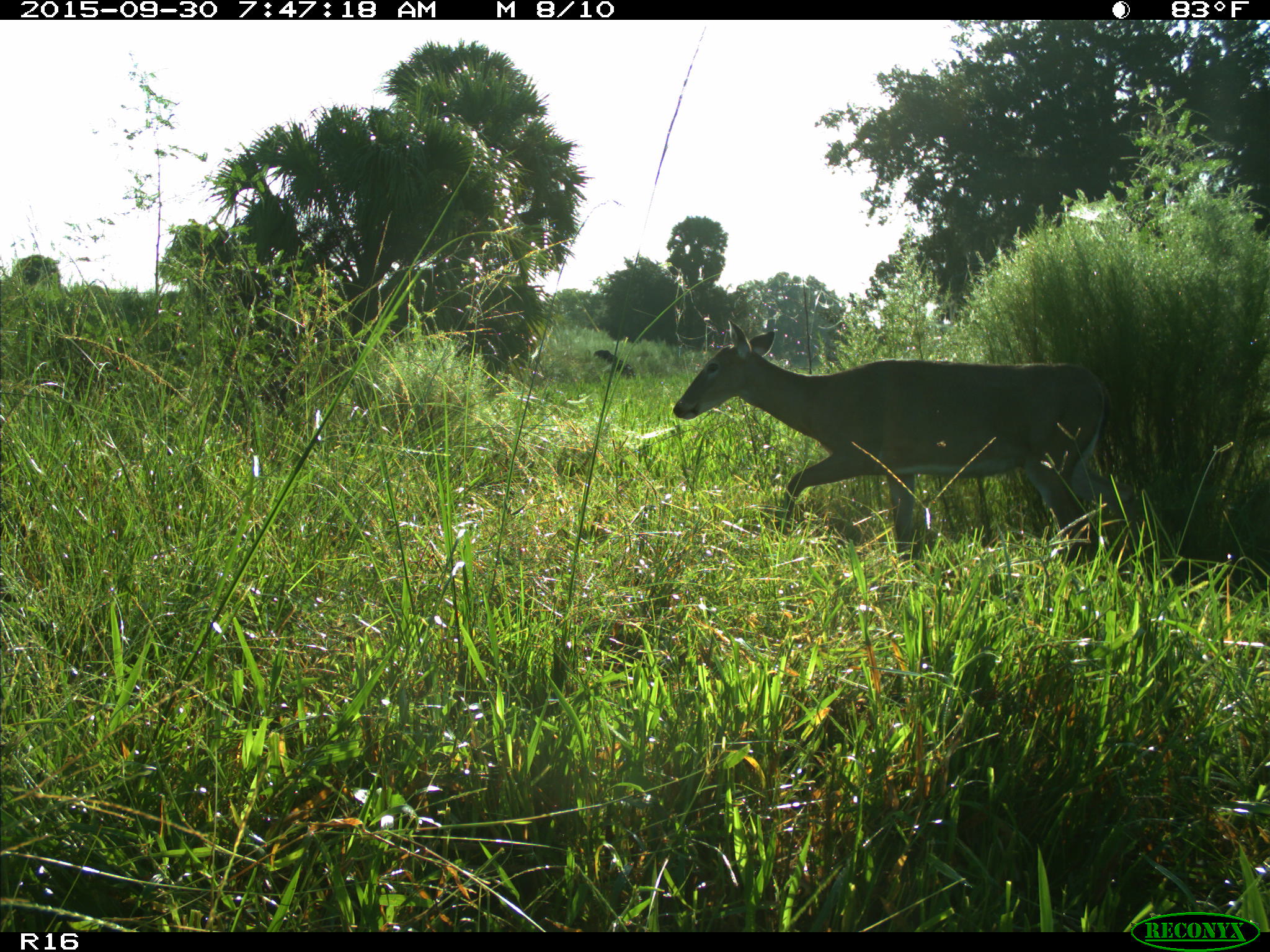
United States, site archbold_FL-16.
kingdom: Animalia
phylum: Chordata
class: Mammalia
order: Artiodactyla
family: Cervidae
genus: Odocoileus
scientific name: Odocoileus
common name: deer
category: unidentified deer